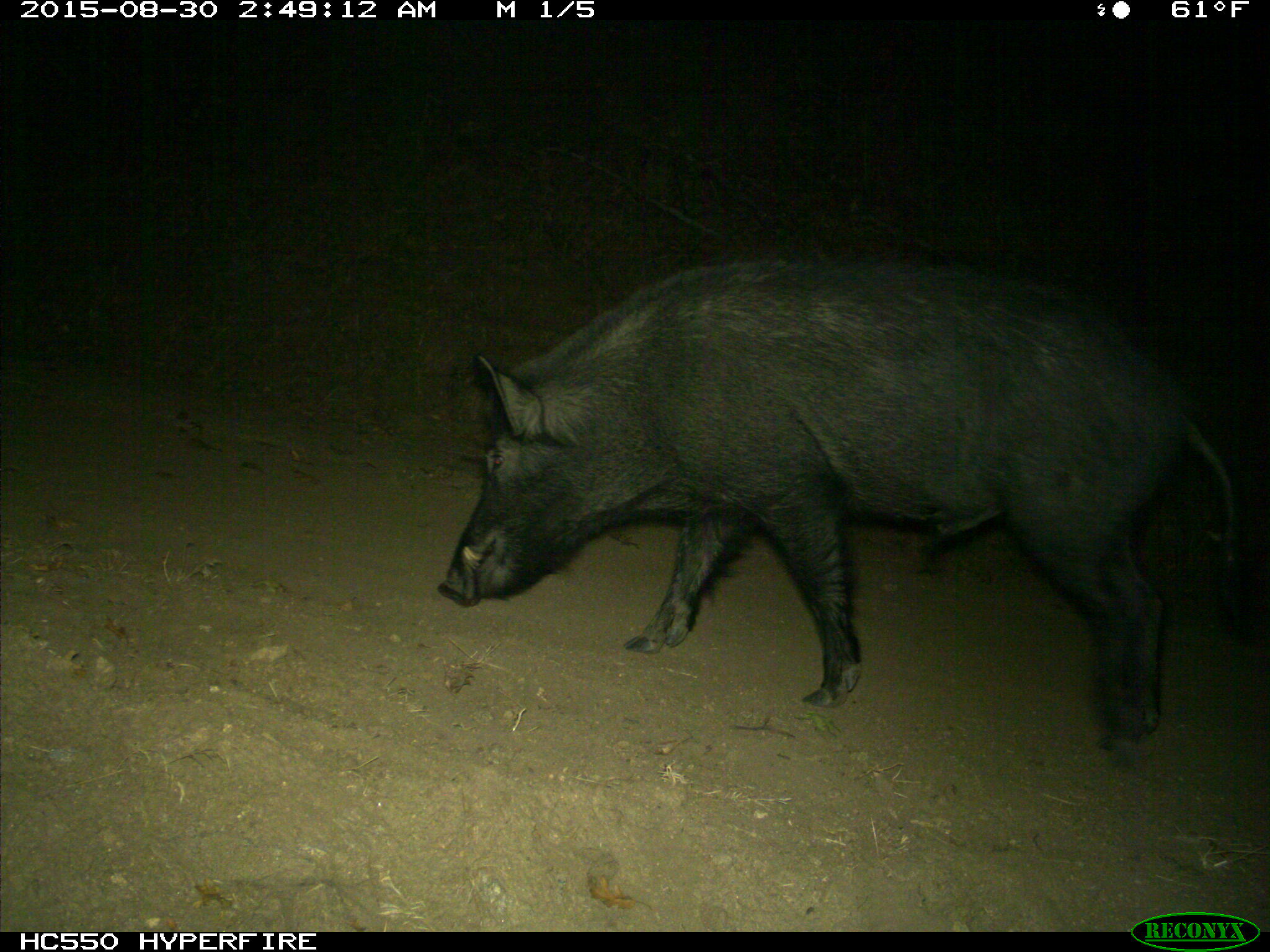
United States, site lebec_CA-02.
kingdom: Animalia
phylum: Chordata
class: Mammalia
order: Artiodactyla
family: Suidae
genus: Sus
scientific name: Sus scrofa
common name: wild boar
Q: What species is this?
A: Sus scrofa (wild boar).